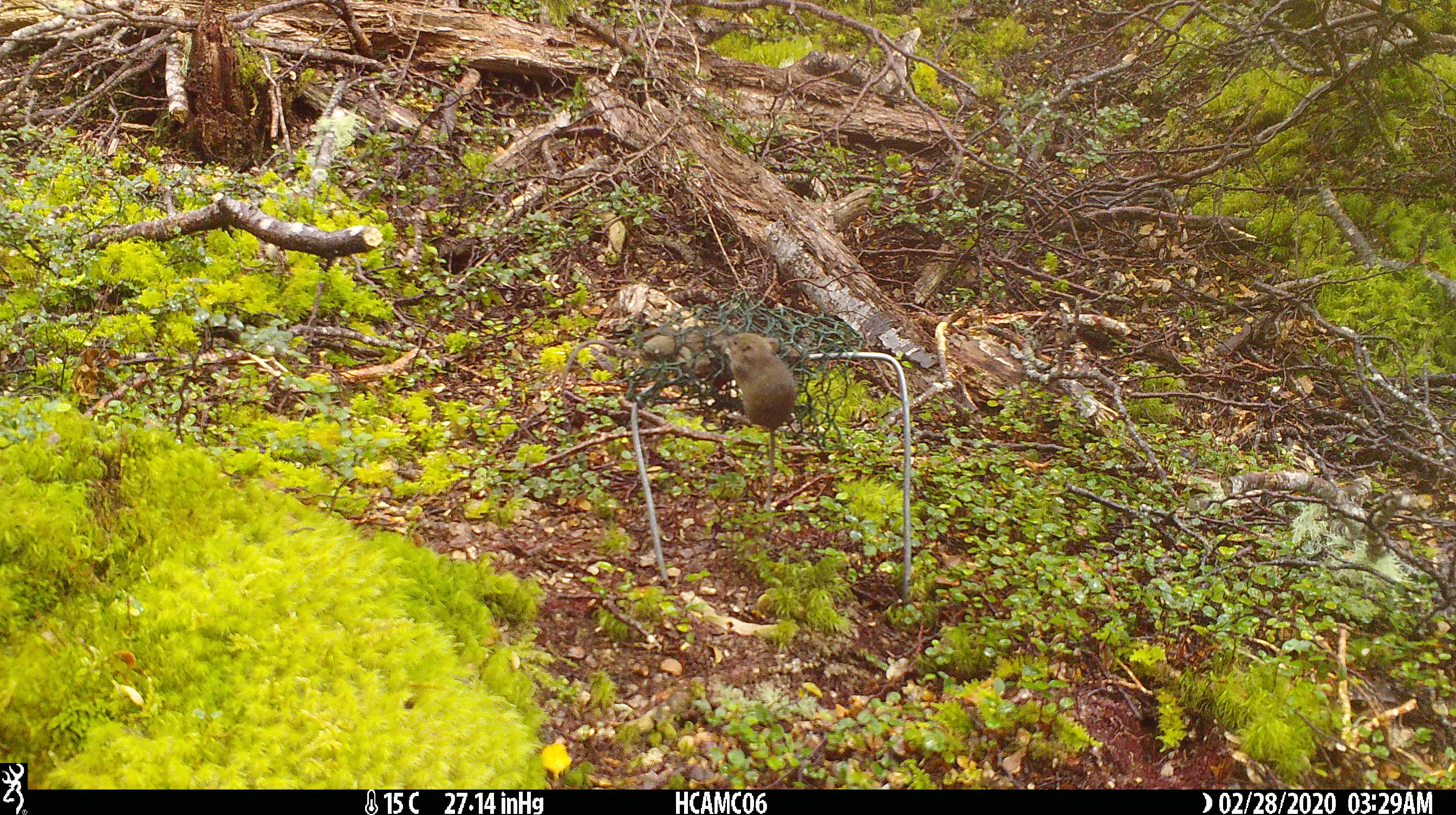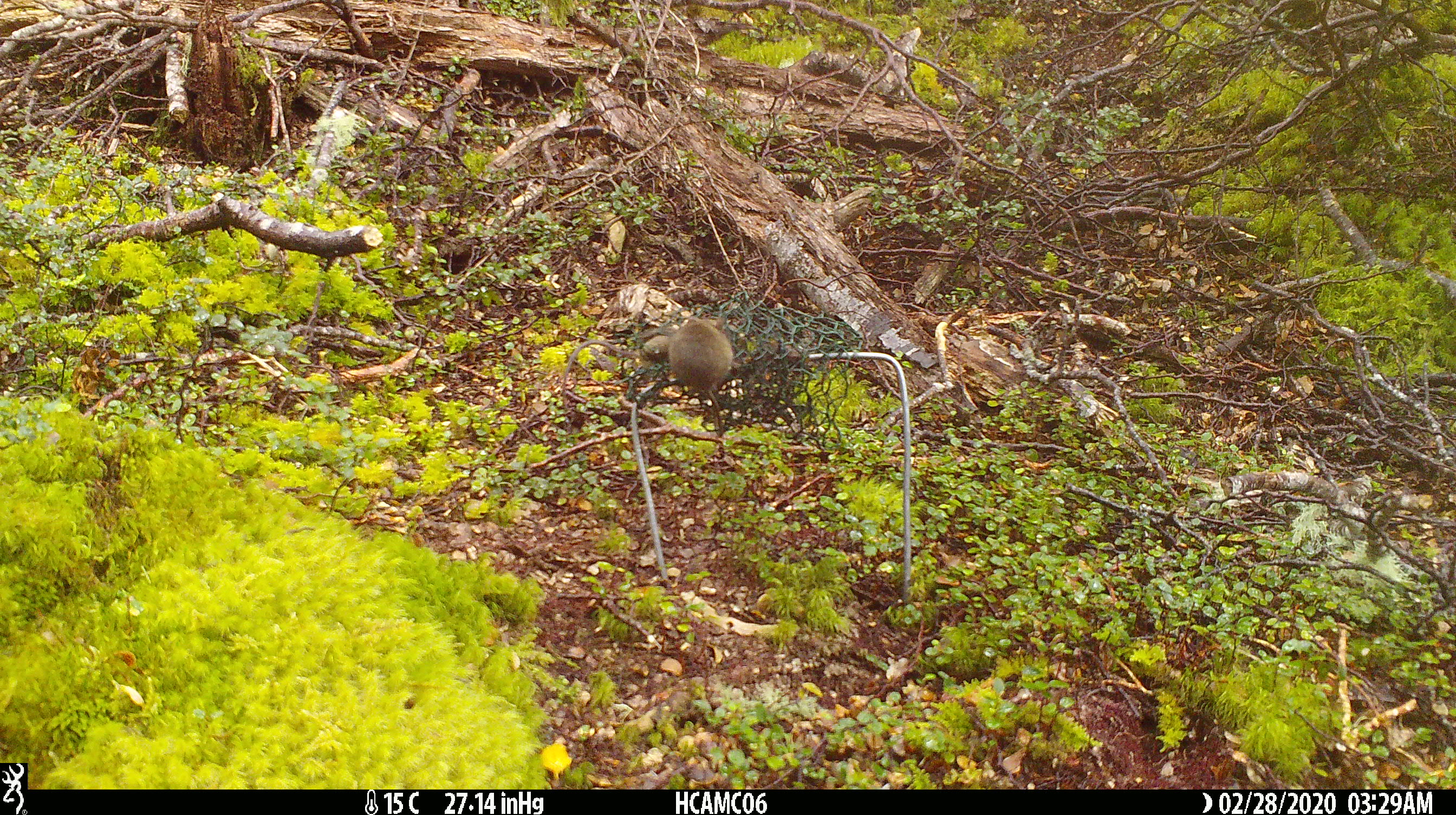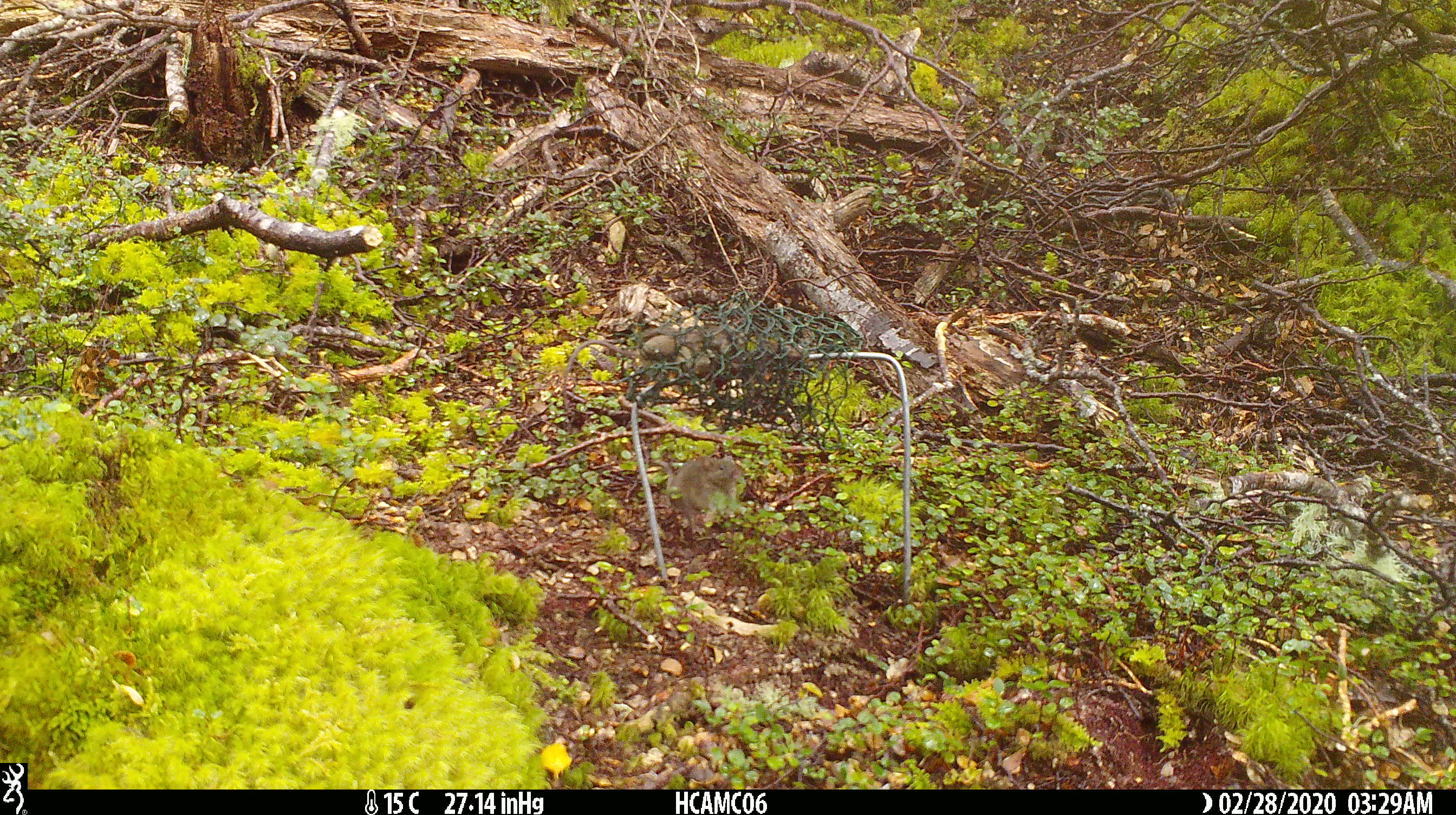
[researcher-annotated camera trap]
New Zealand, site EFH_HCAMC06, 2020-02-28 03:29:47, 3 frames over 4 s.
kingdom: Animalia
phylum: Chordata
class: Mammalia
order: Rodentia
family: Muridae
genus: Mus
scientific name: Mus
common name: mouse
Mouse (Mus).